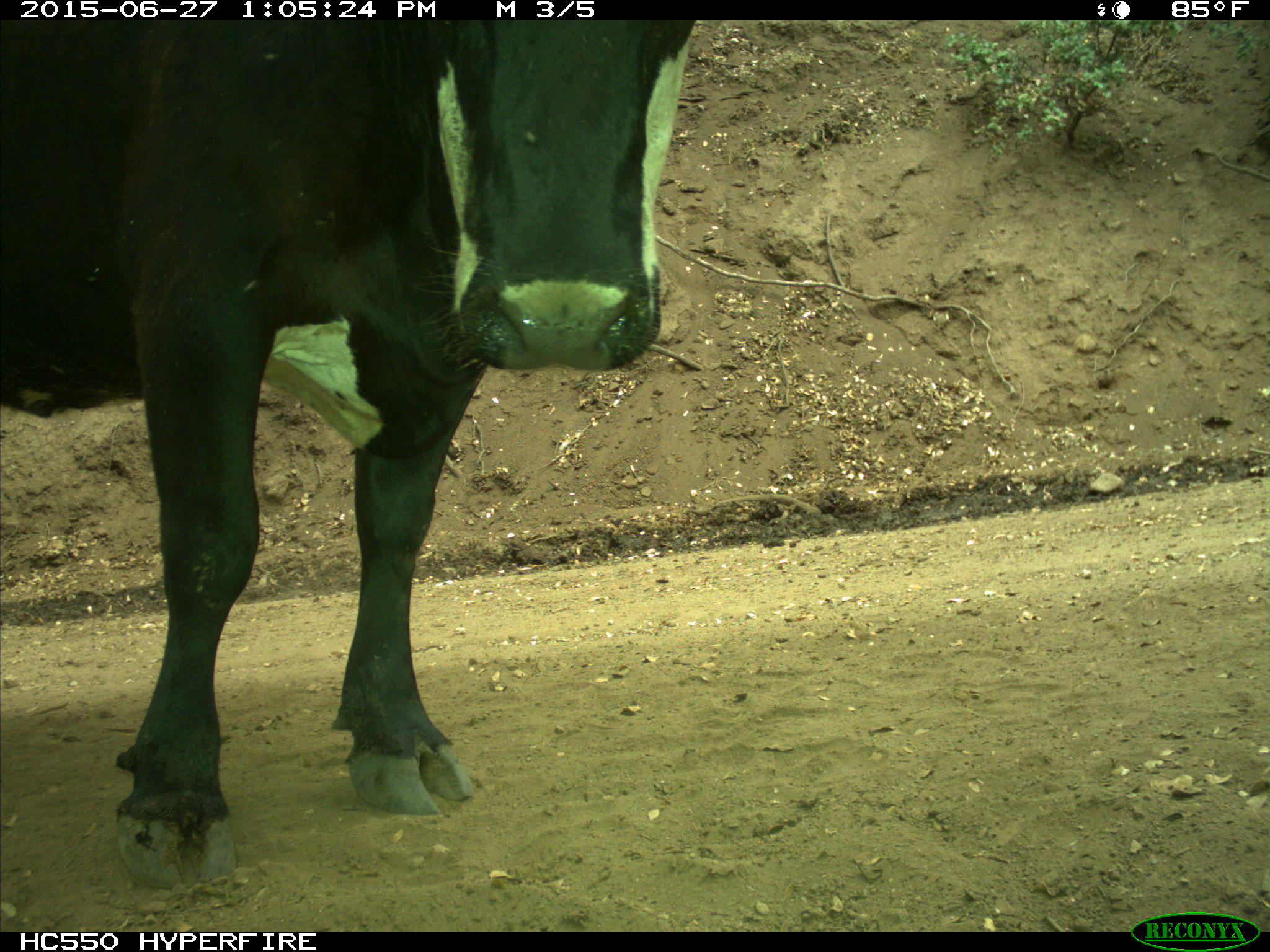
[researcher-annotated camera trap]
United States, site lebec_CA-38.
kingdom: Animalia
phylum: Chordata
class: Mammalia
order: Artiodactyla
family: Bovidae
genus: Bos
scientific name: Bos taurus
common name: domestic cow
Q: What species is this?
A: Bos taurus (domestic cow).